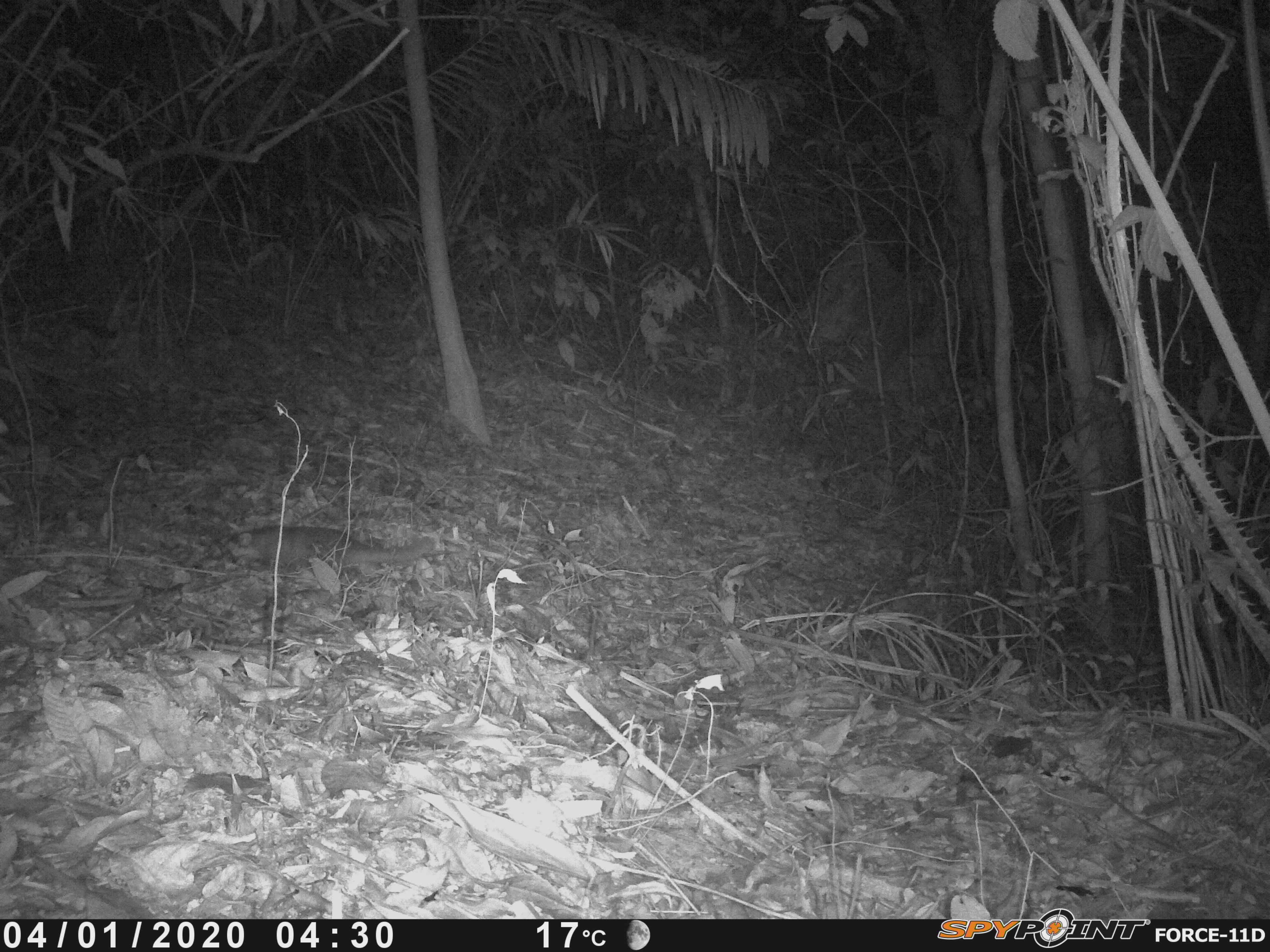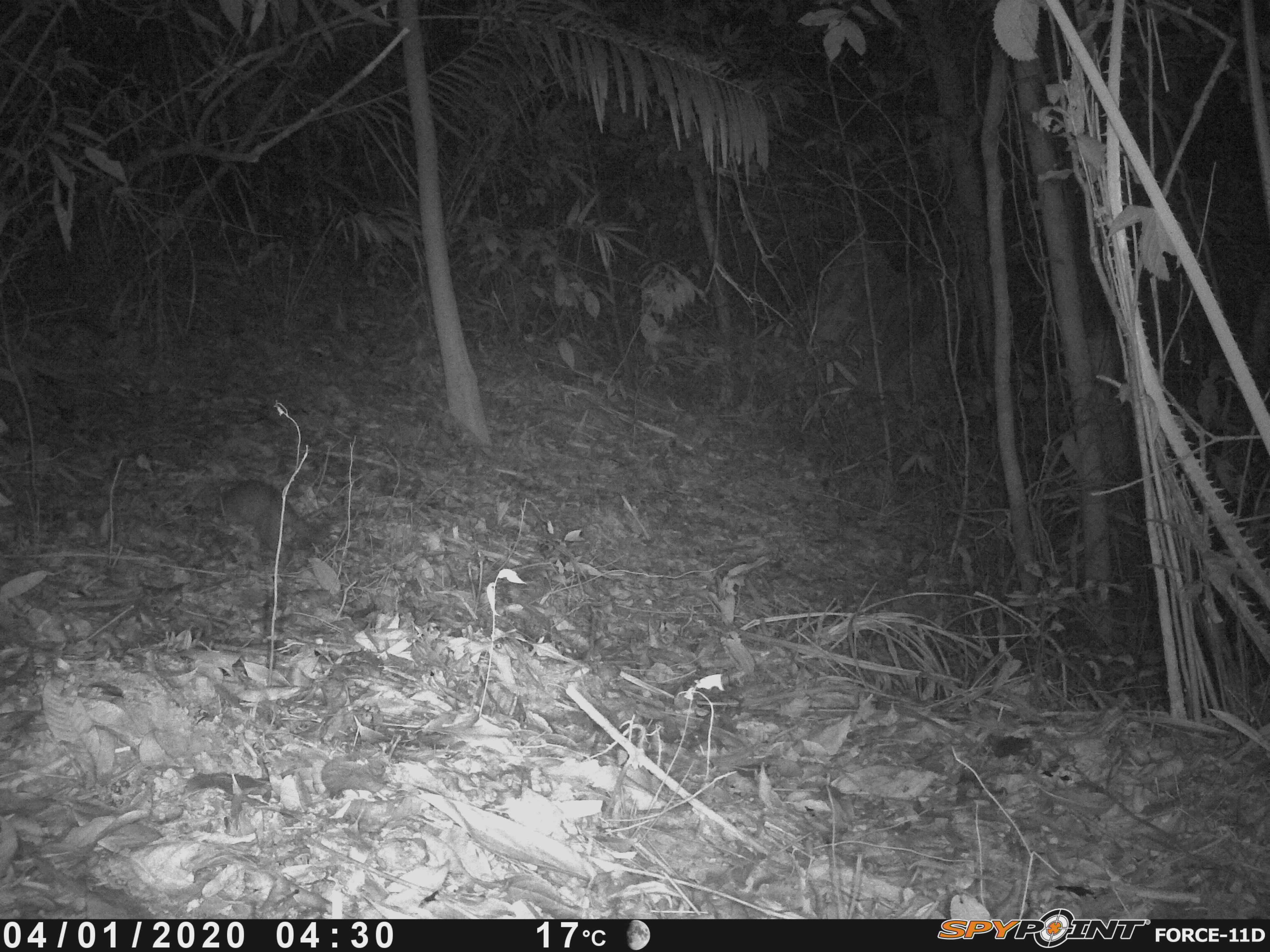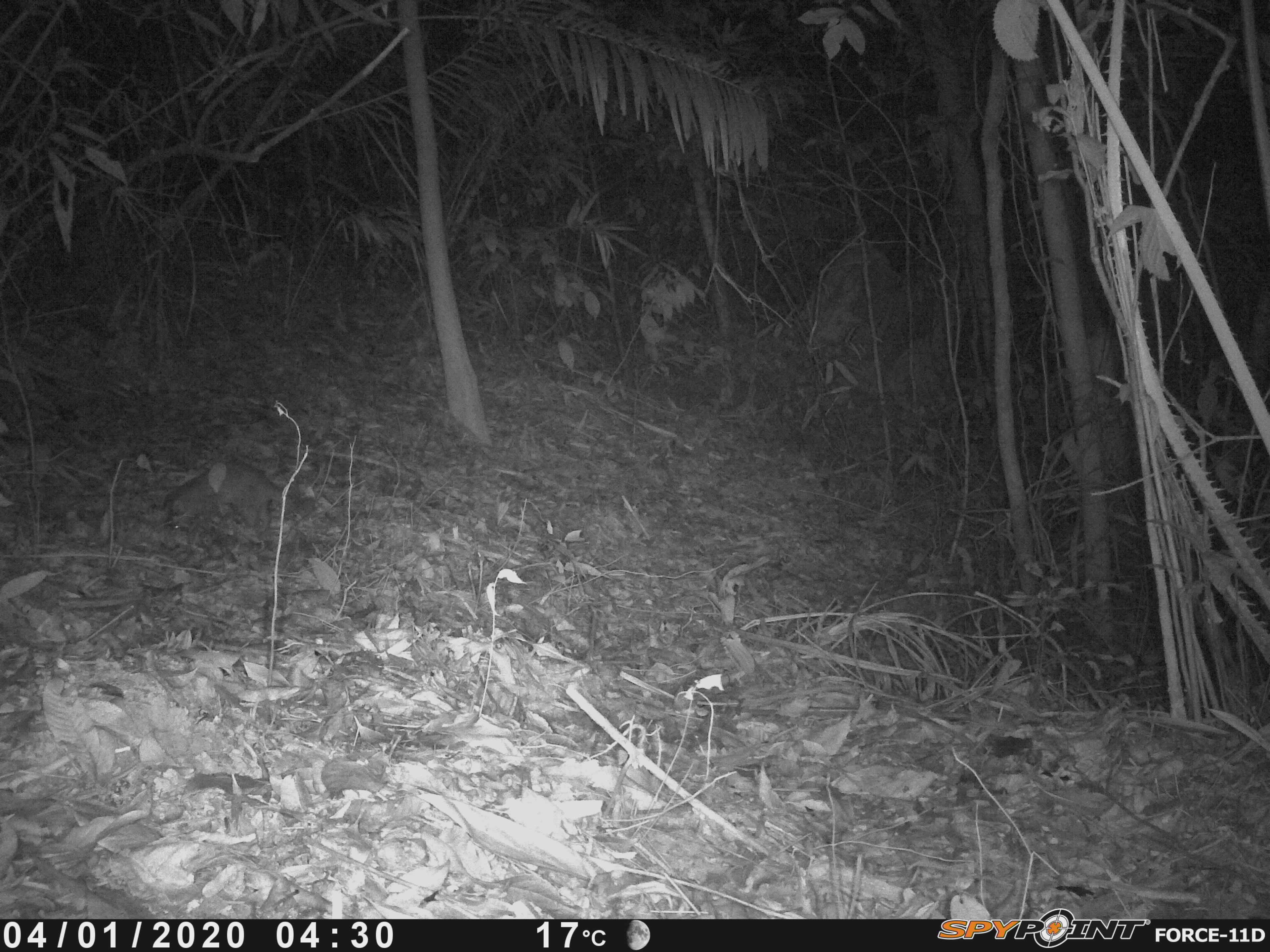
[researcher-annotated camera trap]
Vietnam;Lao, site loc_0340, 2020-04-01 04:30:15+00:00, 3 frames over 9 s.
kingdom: Animalia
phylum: Chordata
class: Mammalia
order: Carnivora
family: Mustelidae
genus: Melogale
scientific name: Melogale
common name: ferret badger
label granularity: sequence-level